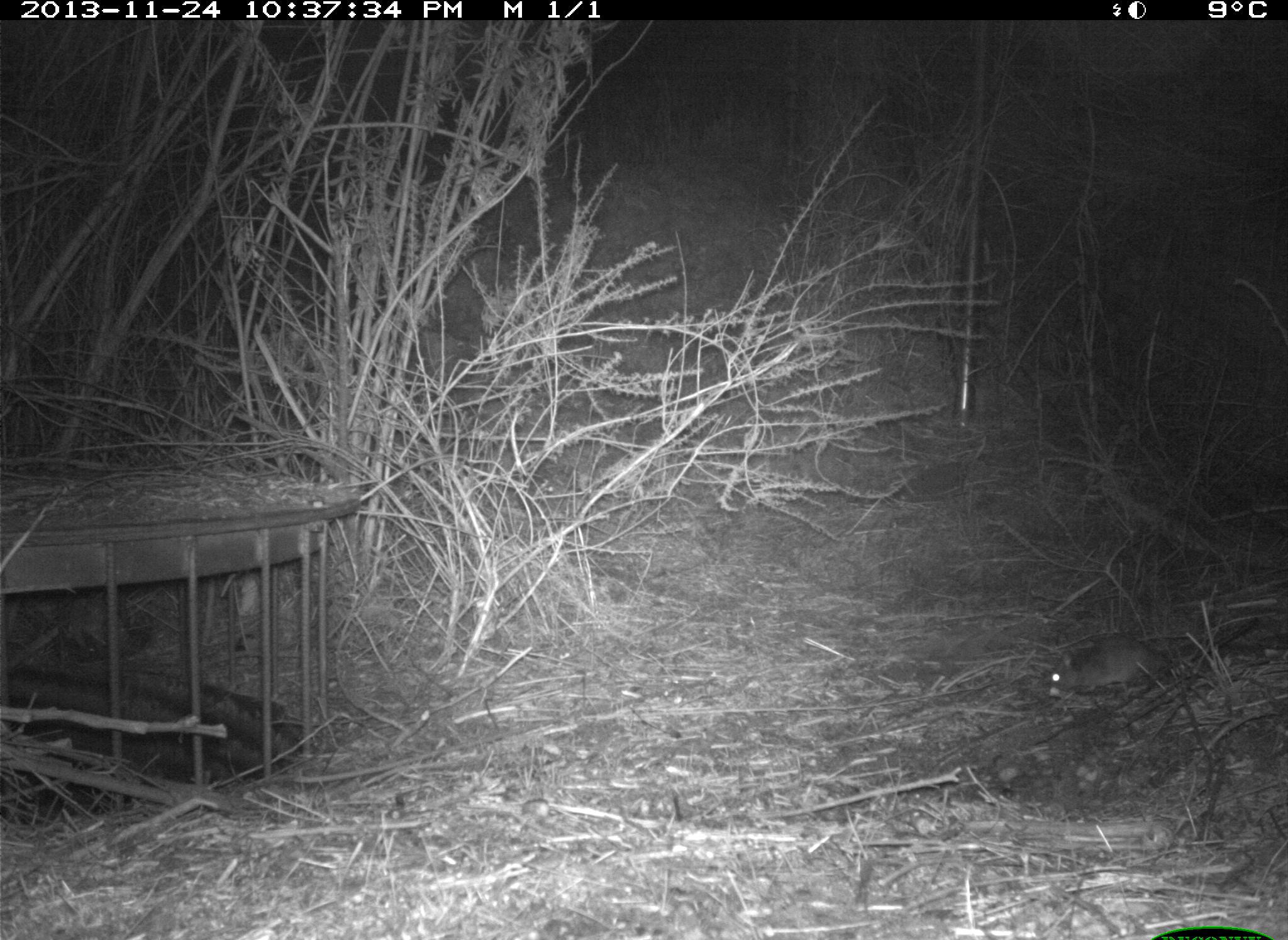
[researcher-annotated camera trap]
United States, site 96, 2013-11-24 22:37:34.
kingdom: Animalia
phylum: Chordata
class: Mammalia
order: Rodentia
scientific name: Rodentia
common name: rodent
Rodent (Rodentia).